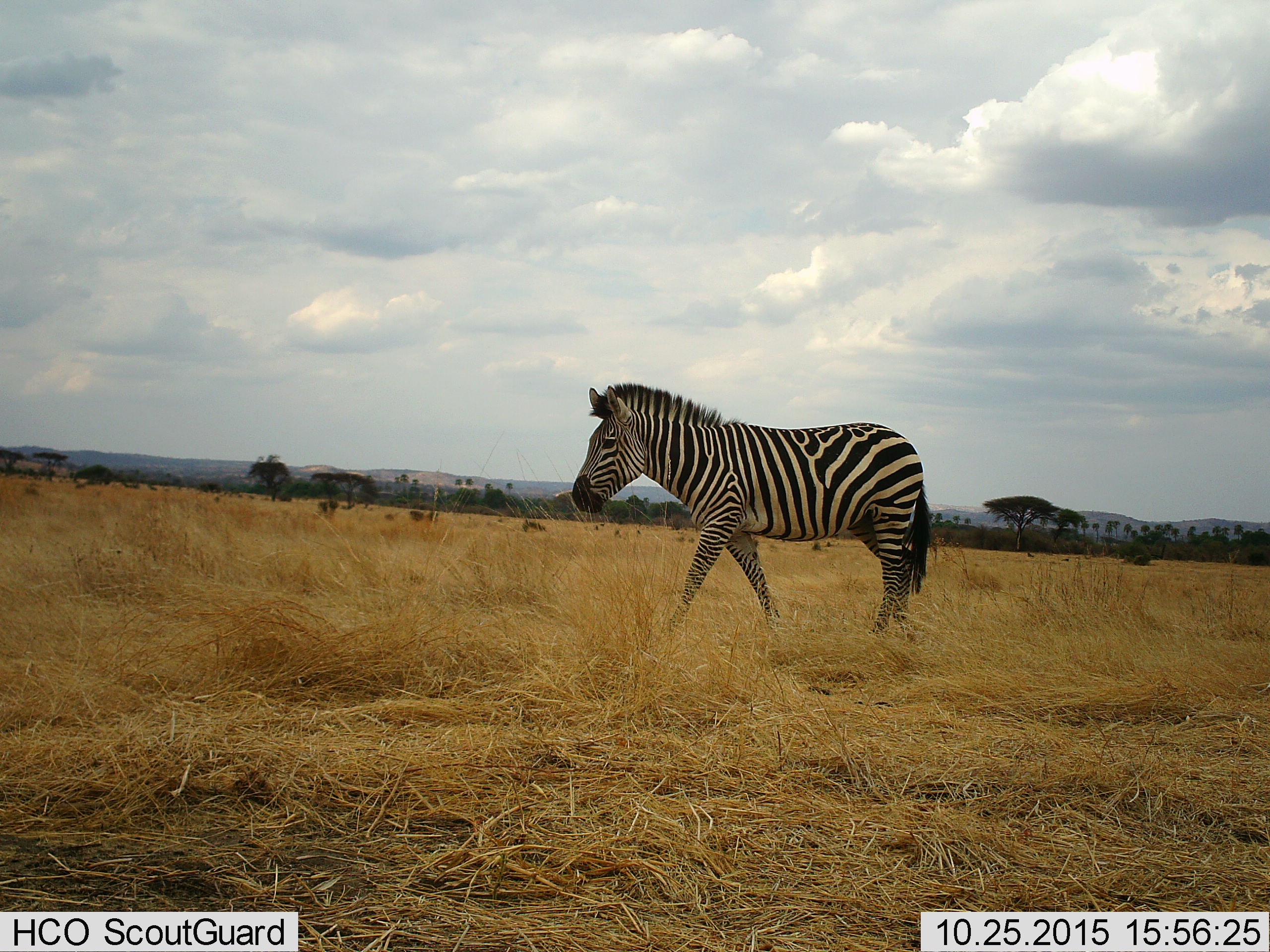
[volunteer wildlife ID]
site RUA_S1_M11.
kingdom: Animalia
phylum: Chordata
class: Mammalia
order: Perissodactyla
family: Equidae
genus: Equus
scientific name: Equus quagga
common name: plains zebra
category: zebraplains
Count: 1.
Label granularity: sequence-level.